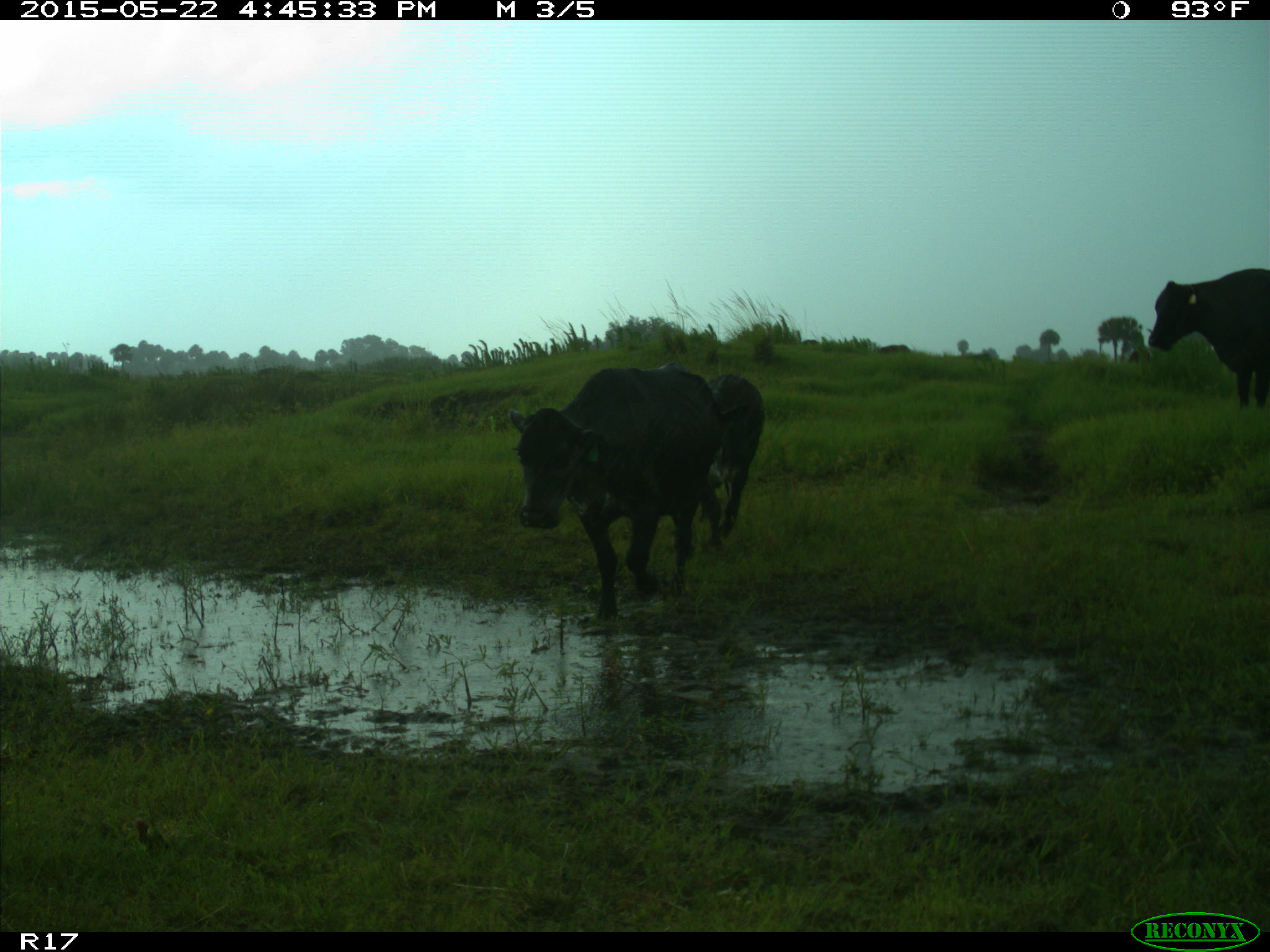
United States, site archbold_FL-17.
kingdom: Animalia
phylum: Chordata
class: Mammalia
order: Artiodactyla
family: Bovidae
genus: Bos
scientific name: Bos taurus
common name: domestic cow